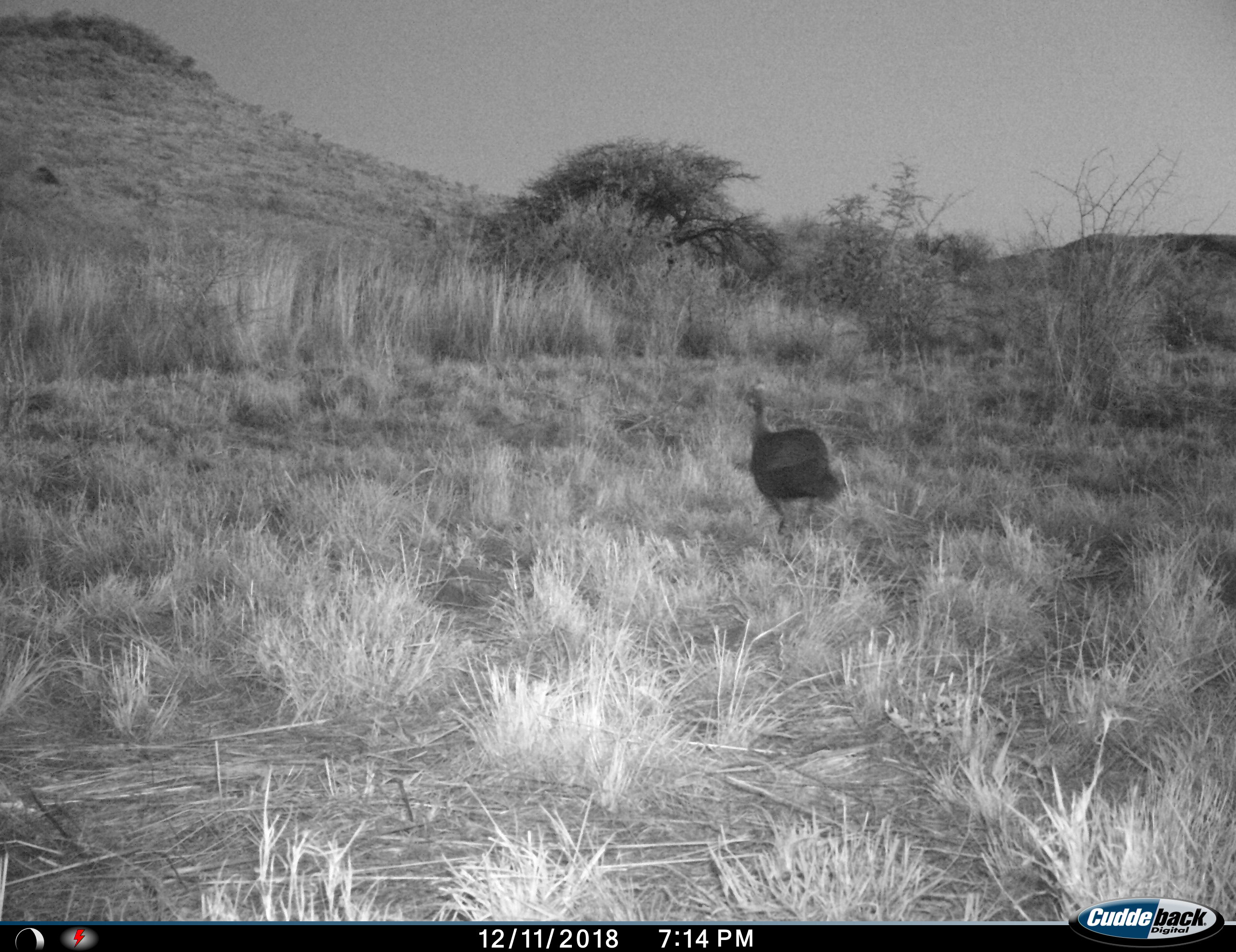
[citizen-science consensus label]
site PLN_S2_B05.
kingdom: Animalia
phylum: Chordata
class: Aves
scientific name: Aves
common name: bird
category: birdother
Birdother (bird) (Aves), count 1. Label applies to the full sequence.